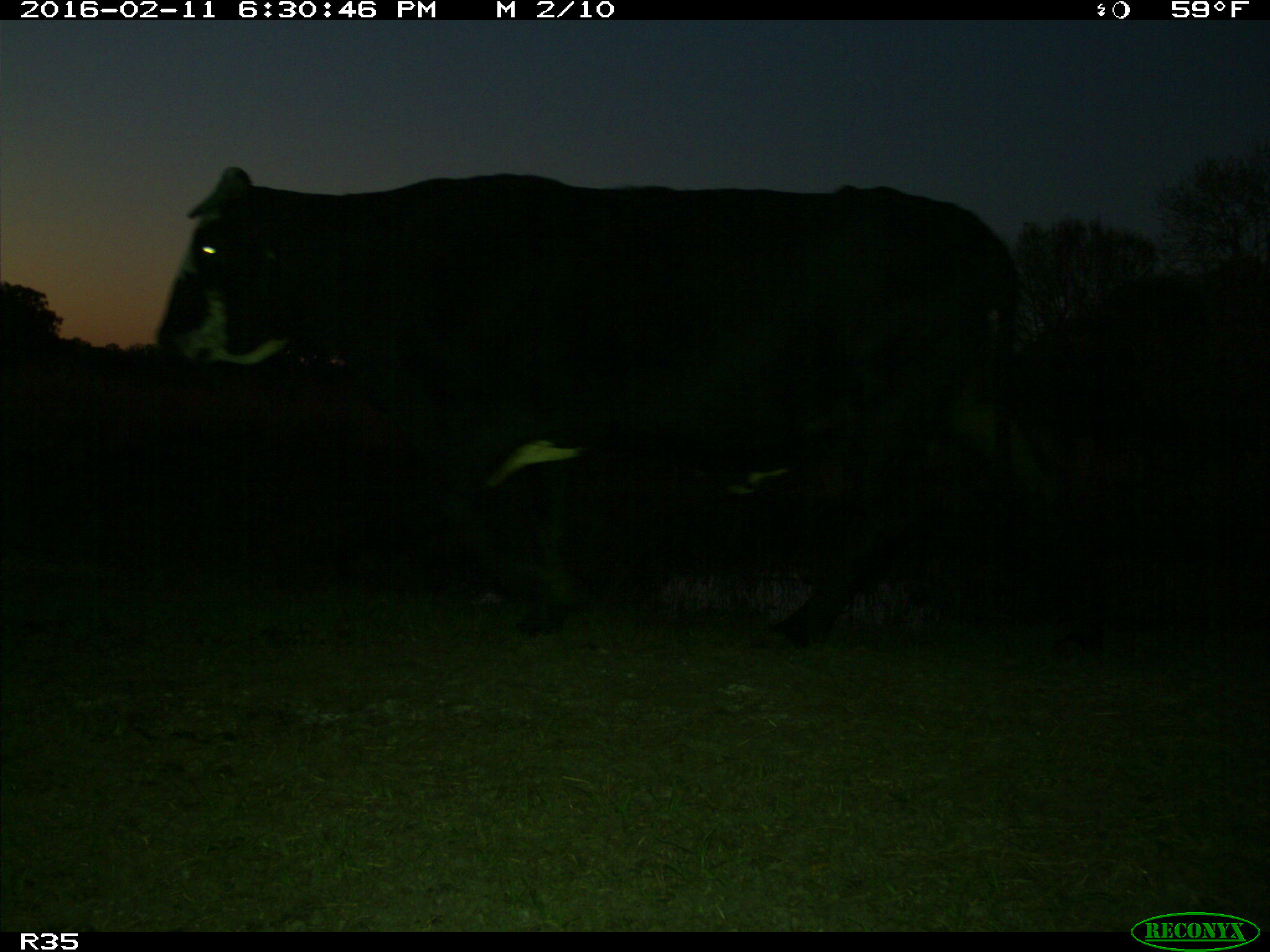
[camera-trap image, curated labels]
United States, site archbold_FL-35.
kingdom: Animalia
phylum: Chordata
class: Mammalia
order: Artiodactyla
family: Bovidae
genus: Bos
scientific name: Bos taurus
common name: domestic cow